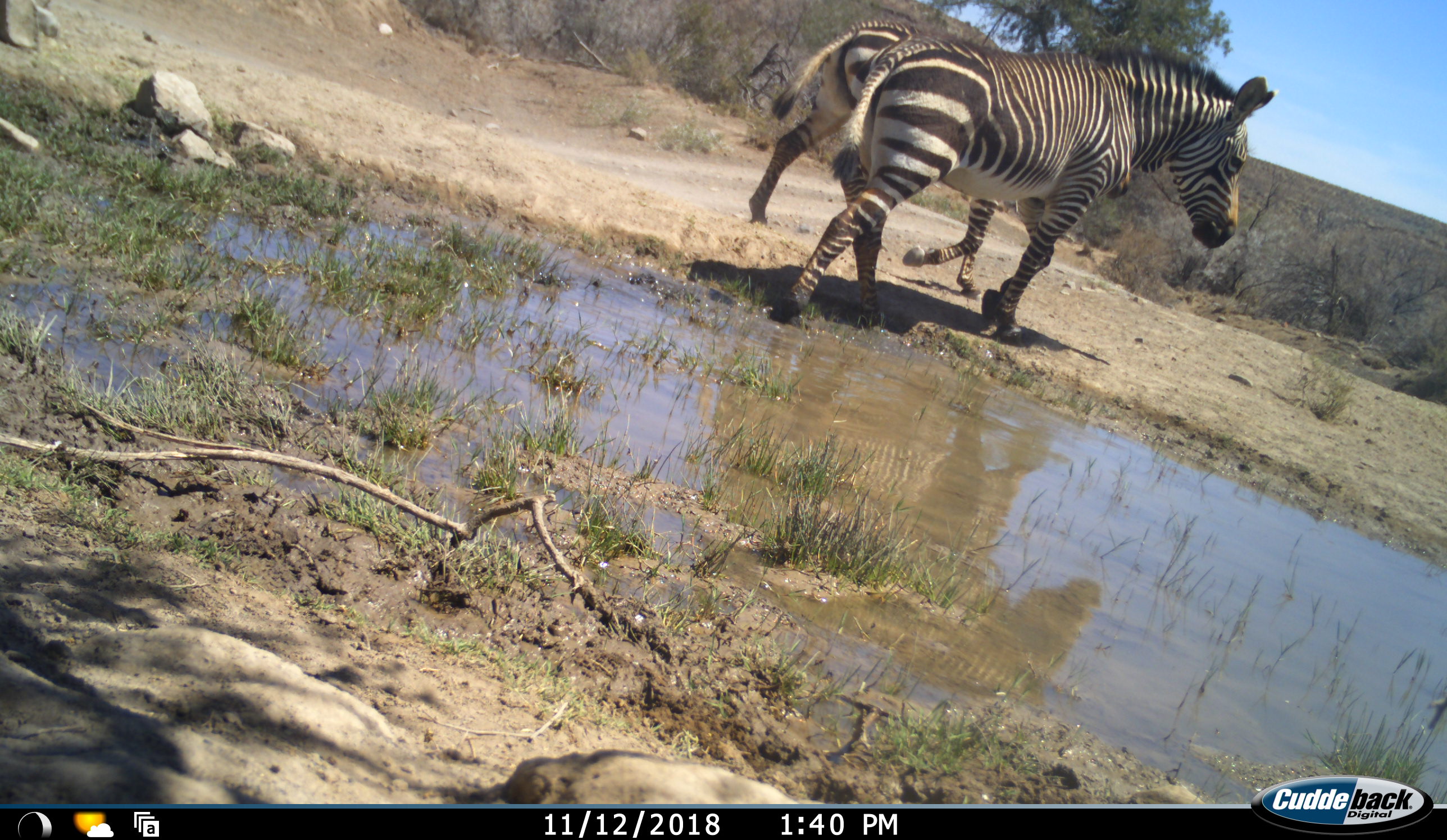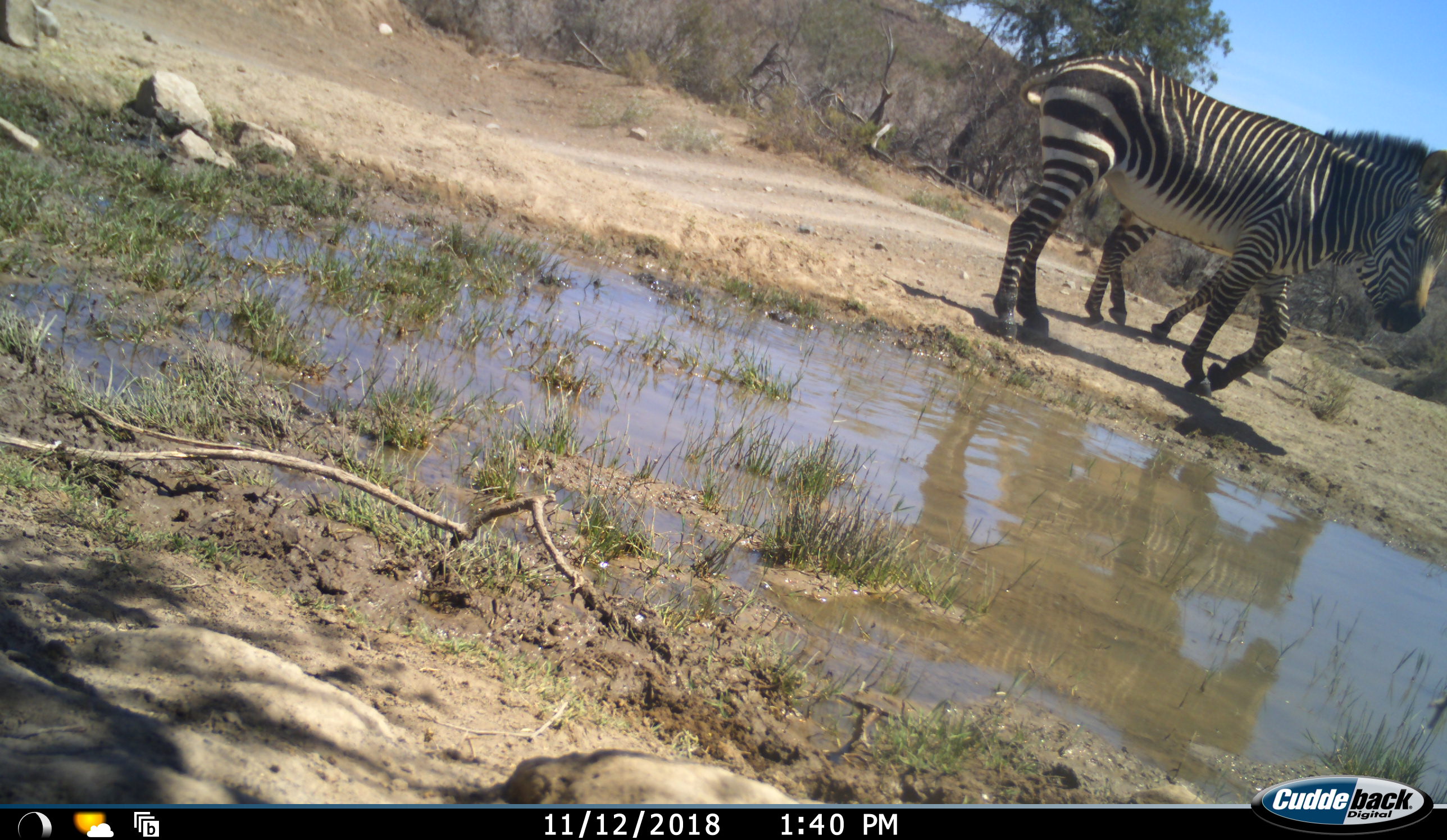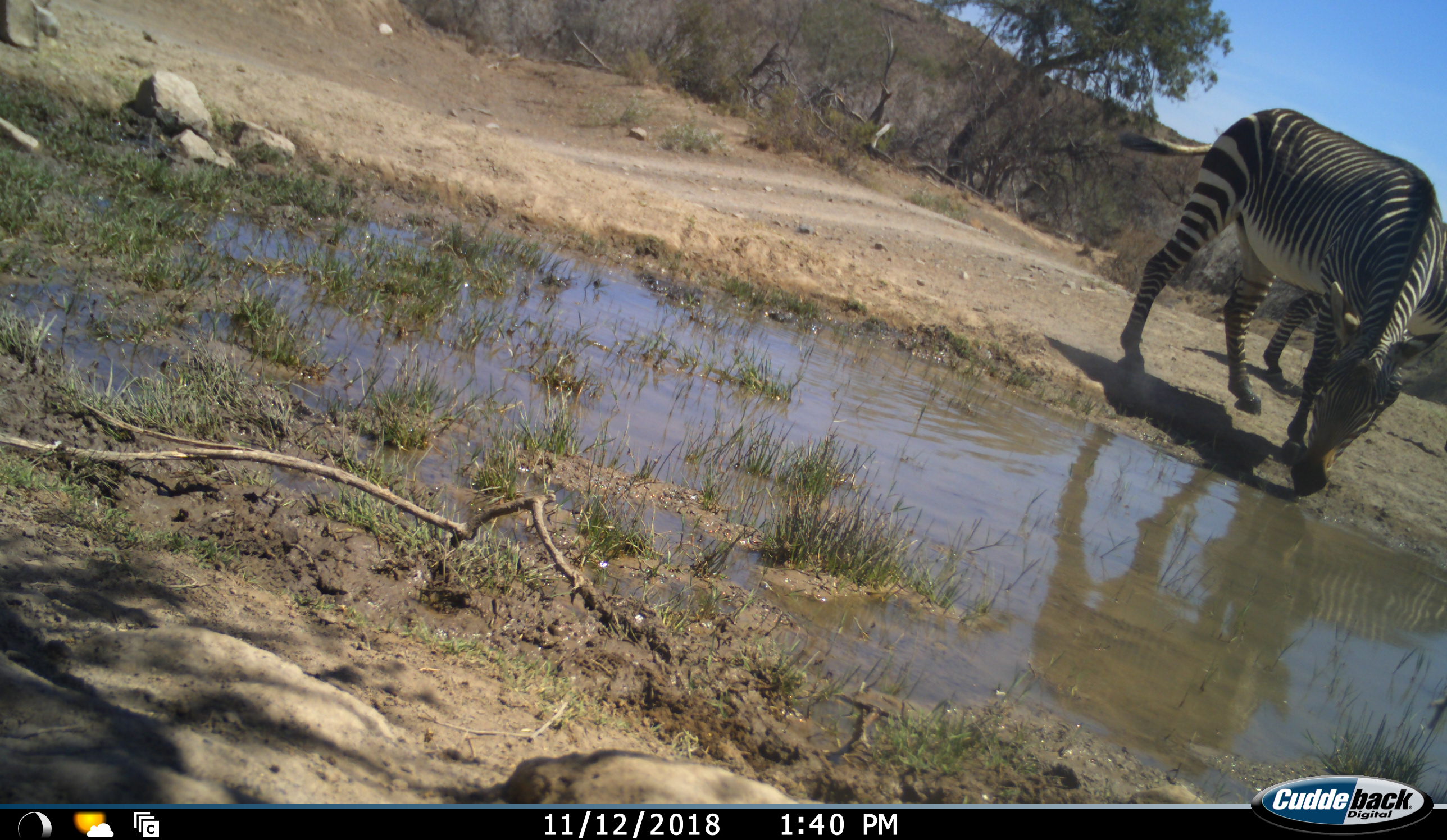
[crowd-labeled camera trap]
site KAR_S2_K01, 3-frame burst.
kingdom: Animalia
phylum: Chordata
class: Mammalia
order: Perissodactyla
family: Equidae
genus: Equus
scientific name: Equus zebra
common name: mountain zebra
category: zebramountain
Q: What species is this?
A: Zebramountain (mountain zebra) (Equus zebra).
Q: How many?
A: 2.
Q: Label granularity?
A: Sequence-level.